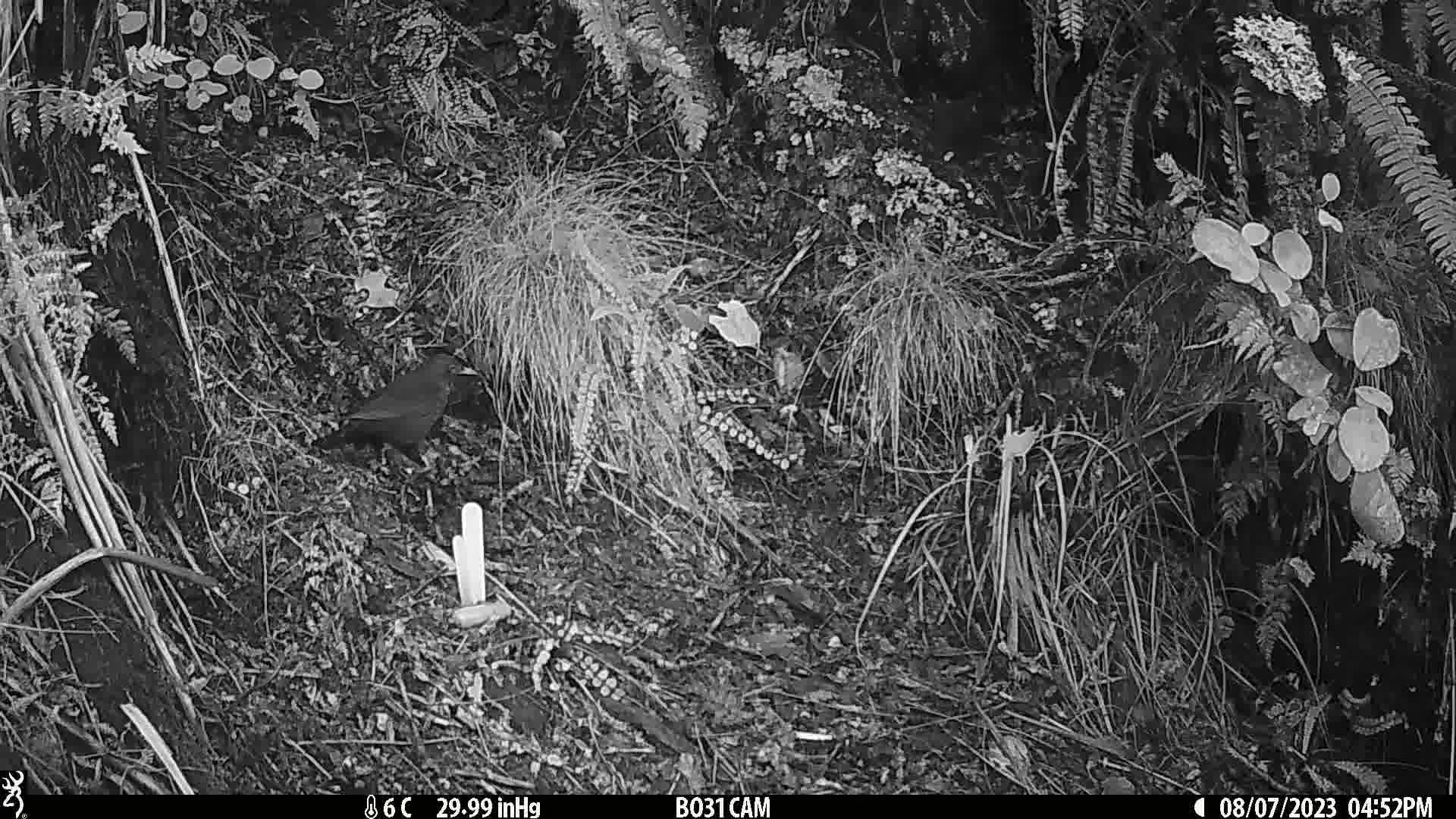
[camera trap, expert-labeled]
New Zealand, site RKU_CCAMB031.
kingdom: Animalia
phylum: Chordata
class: Aves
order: Passeriformes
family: Turdidae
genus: Turdus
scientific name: Turdus merula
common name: eurasian blackbird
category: blackbird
Blackbird (eurasian blackbird) (Turdus merula).